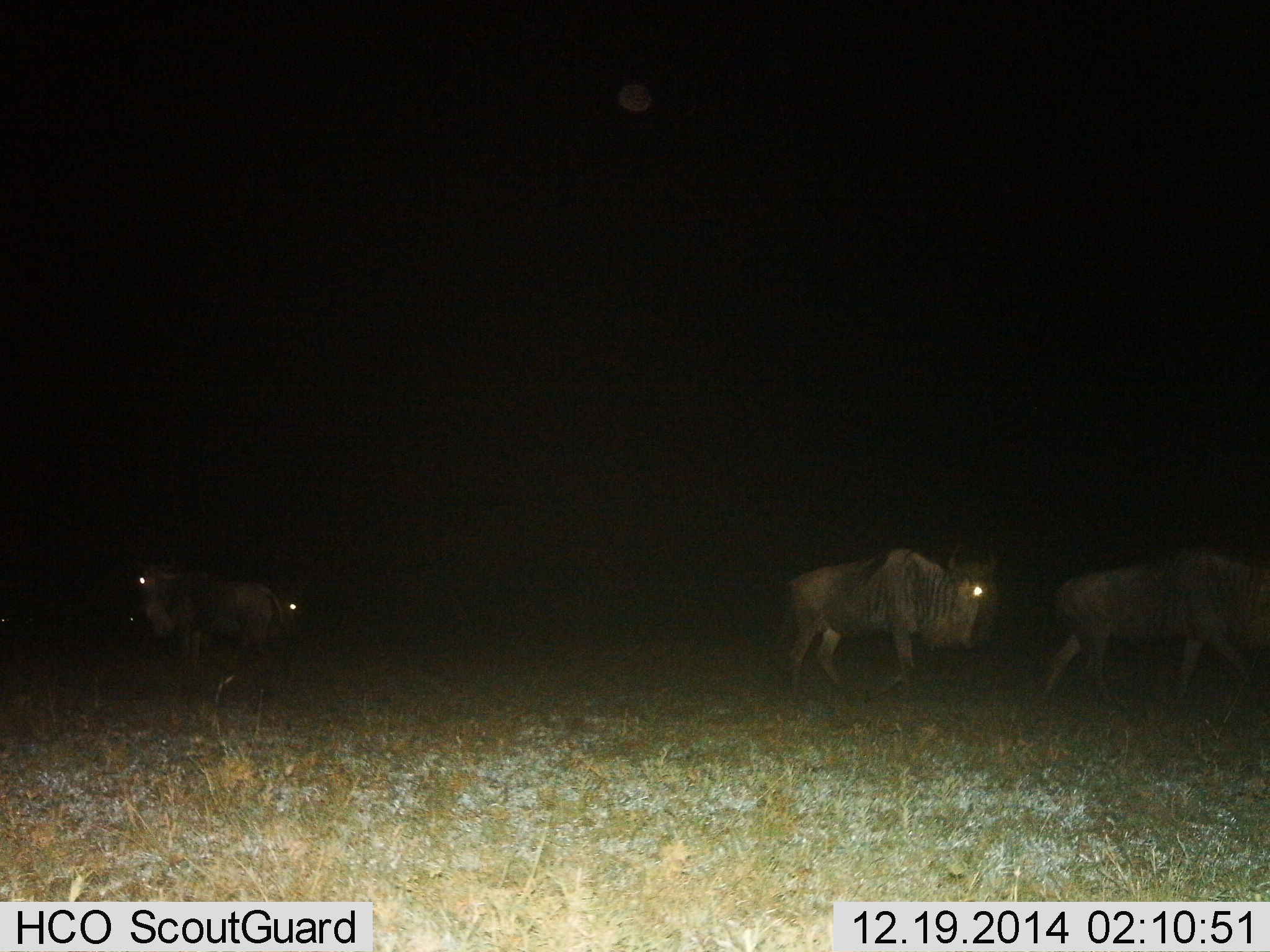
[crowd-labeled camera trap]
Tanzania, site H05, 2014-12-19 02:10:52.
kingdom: Animalia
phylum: Chordata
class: Mammalia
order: Artiodactyla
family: Bovidae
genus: Connochaetes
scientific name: Connochaetes taurinus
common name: blue wildebeest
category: wildebeest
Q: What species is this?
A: Wildebeest (blue wildebeest) (Connochaetes taurinus).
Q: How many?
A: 4.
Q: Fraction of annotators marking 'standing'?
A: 20%.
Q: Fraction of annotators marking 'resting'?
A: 0%.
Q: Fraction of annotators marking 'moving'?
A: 100%.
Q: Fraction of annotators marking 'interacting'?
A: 0%.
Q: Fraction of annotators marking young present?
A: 0%.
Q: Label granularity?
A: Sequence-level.